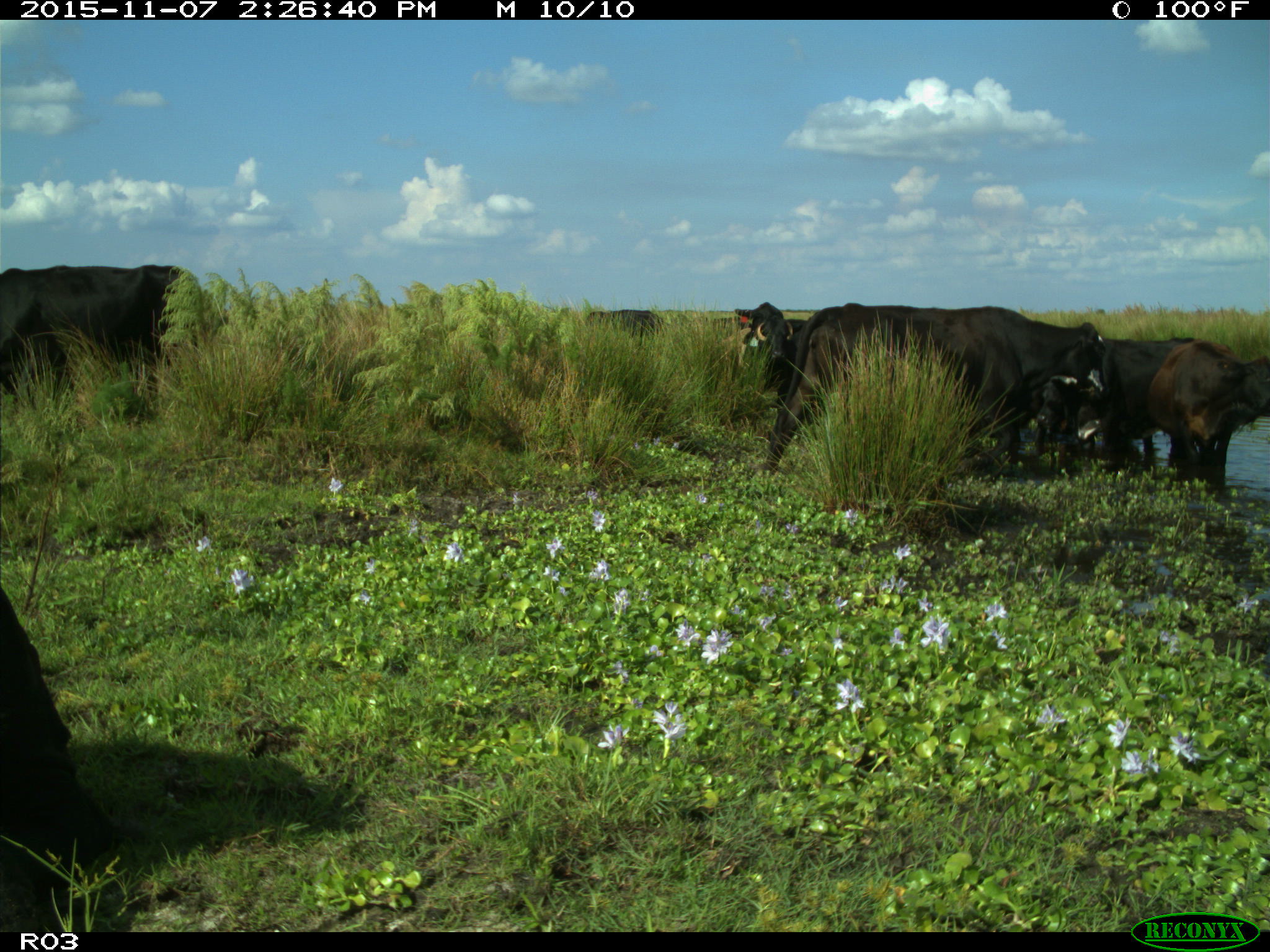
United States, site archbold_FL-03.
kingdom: Animalia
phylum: Chordata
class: Mammalia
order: Artiodactyla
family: Bovidae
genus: Bos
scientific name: Bos taurus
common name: domestic cow